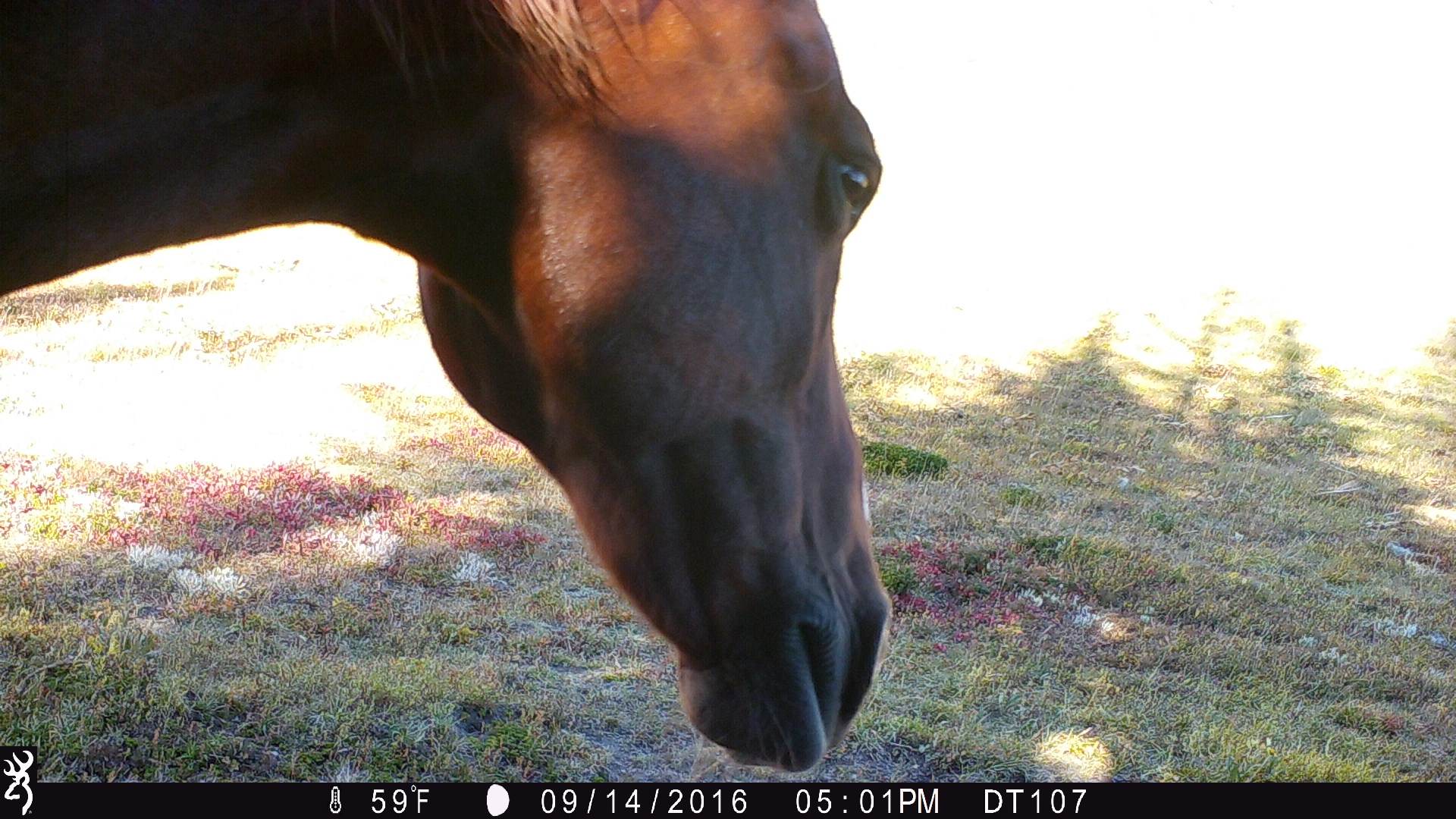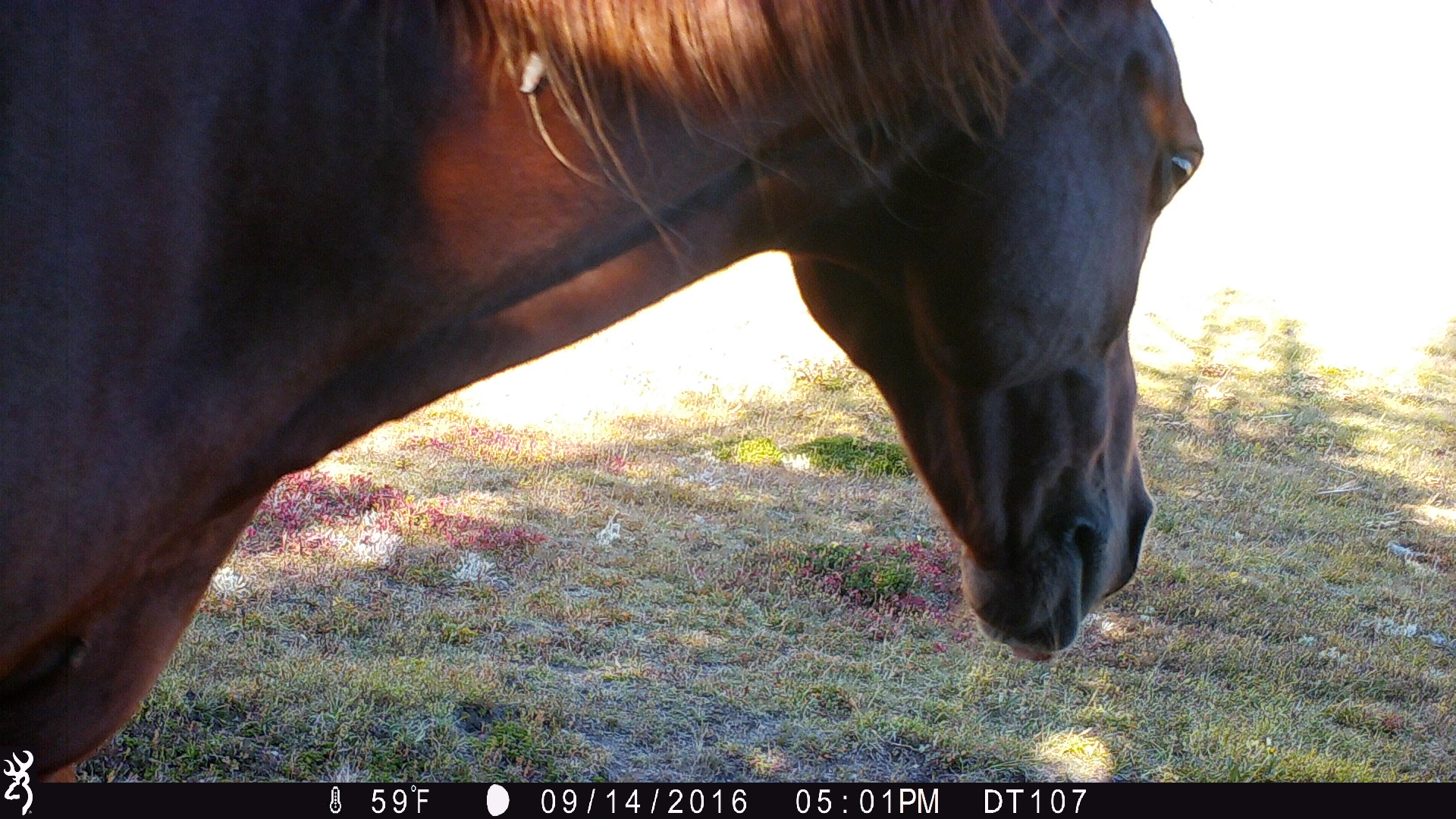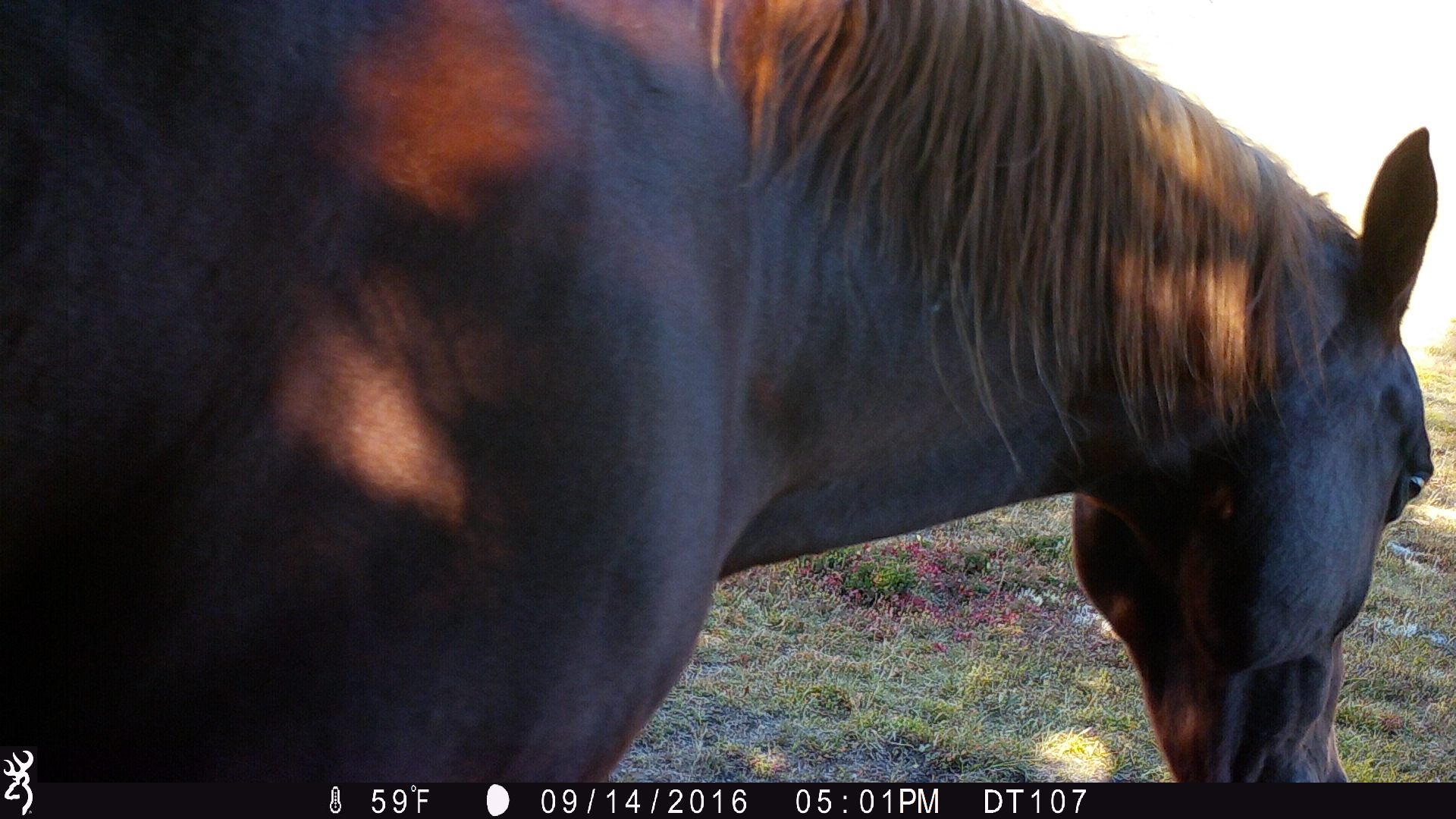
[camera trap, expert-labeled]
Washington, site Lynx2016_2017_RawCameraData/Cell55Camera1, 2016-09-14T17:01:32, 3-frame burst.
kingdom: Animalia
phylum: Chordata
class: Mammalia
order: Perissodactyla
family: Equidae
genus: Equus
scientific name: Equus caballus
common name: domestic horse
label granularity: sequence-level